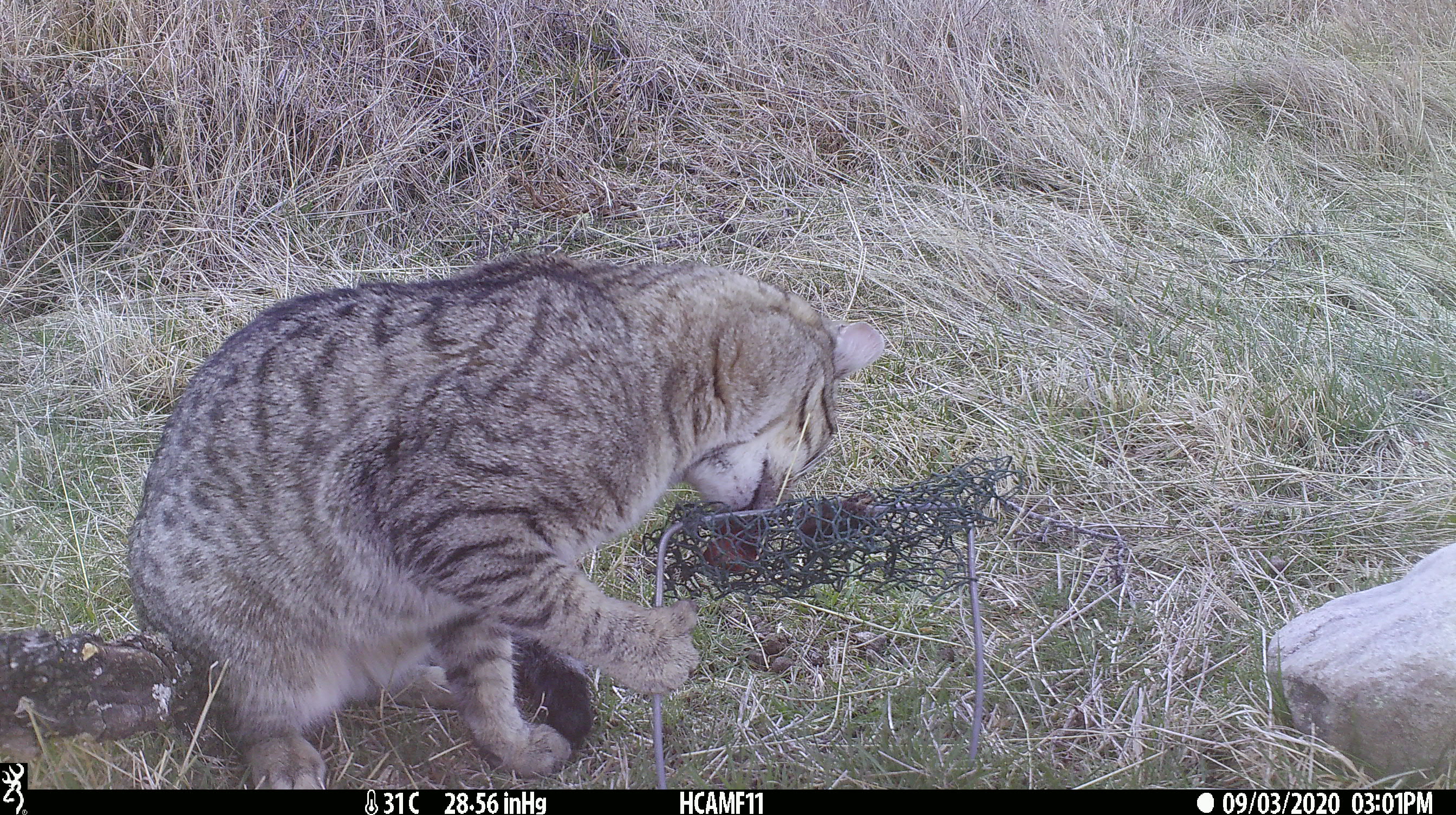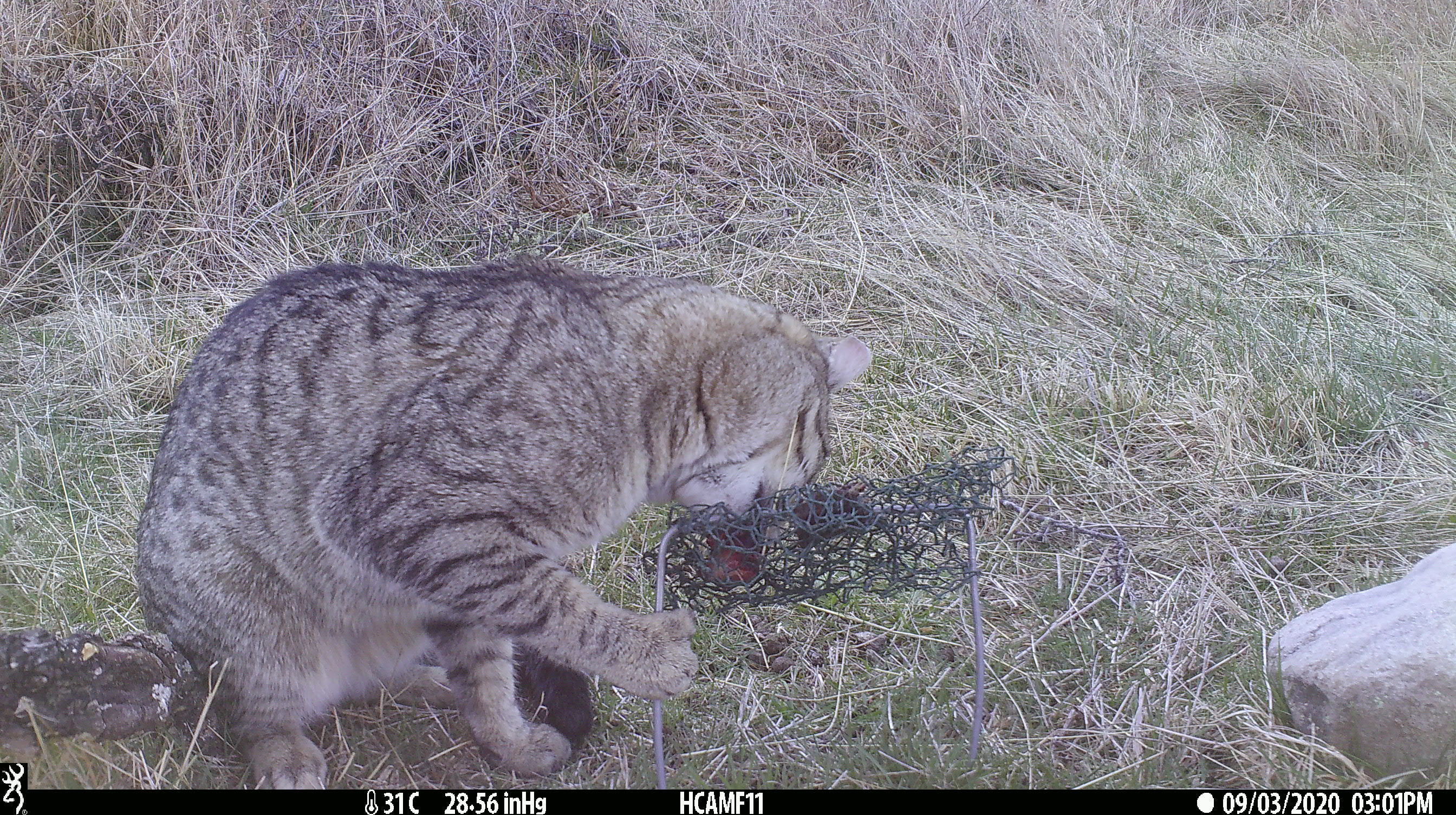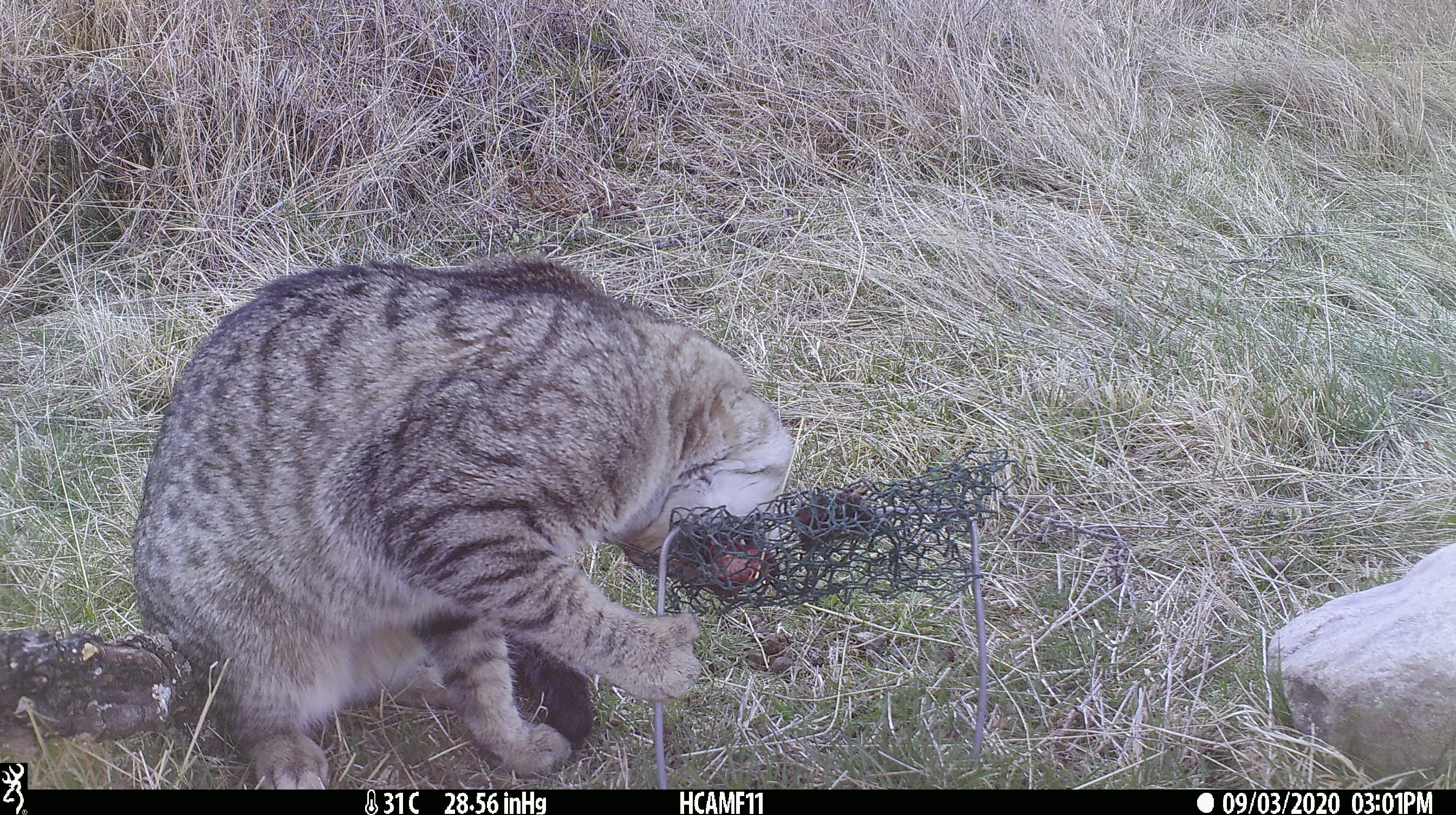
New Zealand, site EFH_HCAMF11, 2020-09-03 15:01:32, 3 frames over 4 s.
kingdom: Animalia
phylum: Chordata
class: Mammalia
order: Carnivora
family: Felidae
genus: Felis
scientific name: Felis catus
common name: domestic cat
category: cat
Cat (domestic cat) (Felis catus).